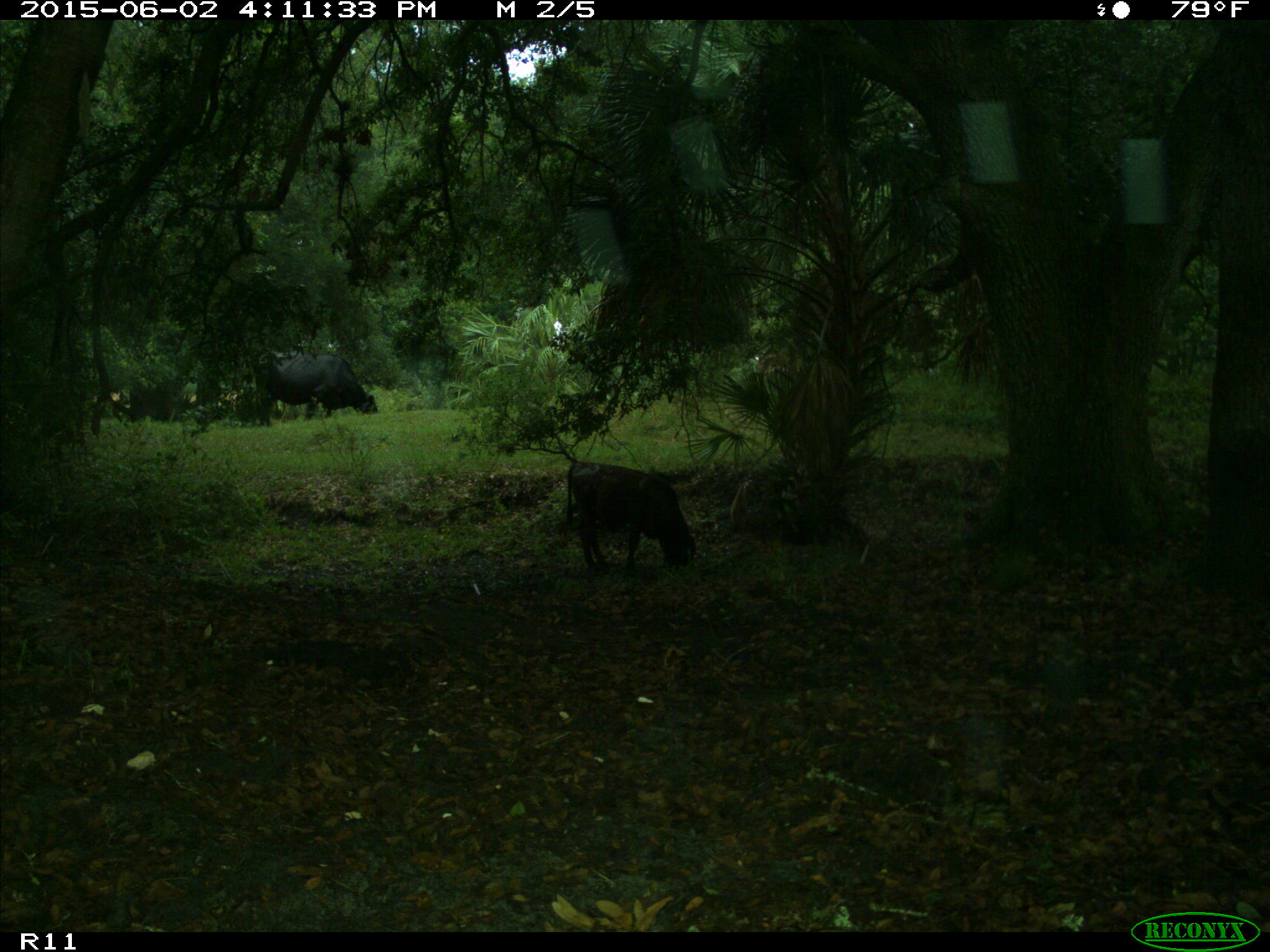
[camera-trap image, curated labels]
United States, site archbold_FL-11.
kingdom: Animalia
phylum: Chordata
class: Mammalia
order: Artiodactyla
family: Bovidae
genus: Bos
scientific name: Bos taurus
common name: domestic cow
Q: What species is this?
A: Bos taurus (domestic cow).